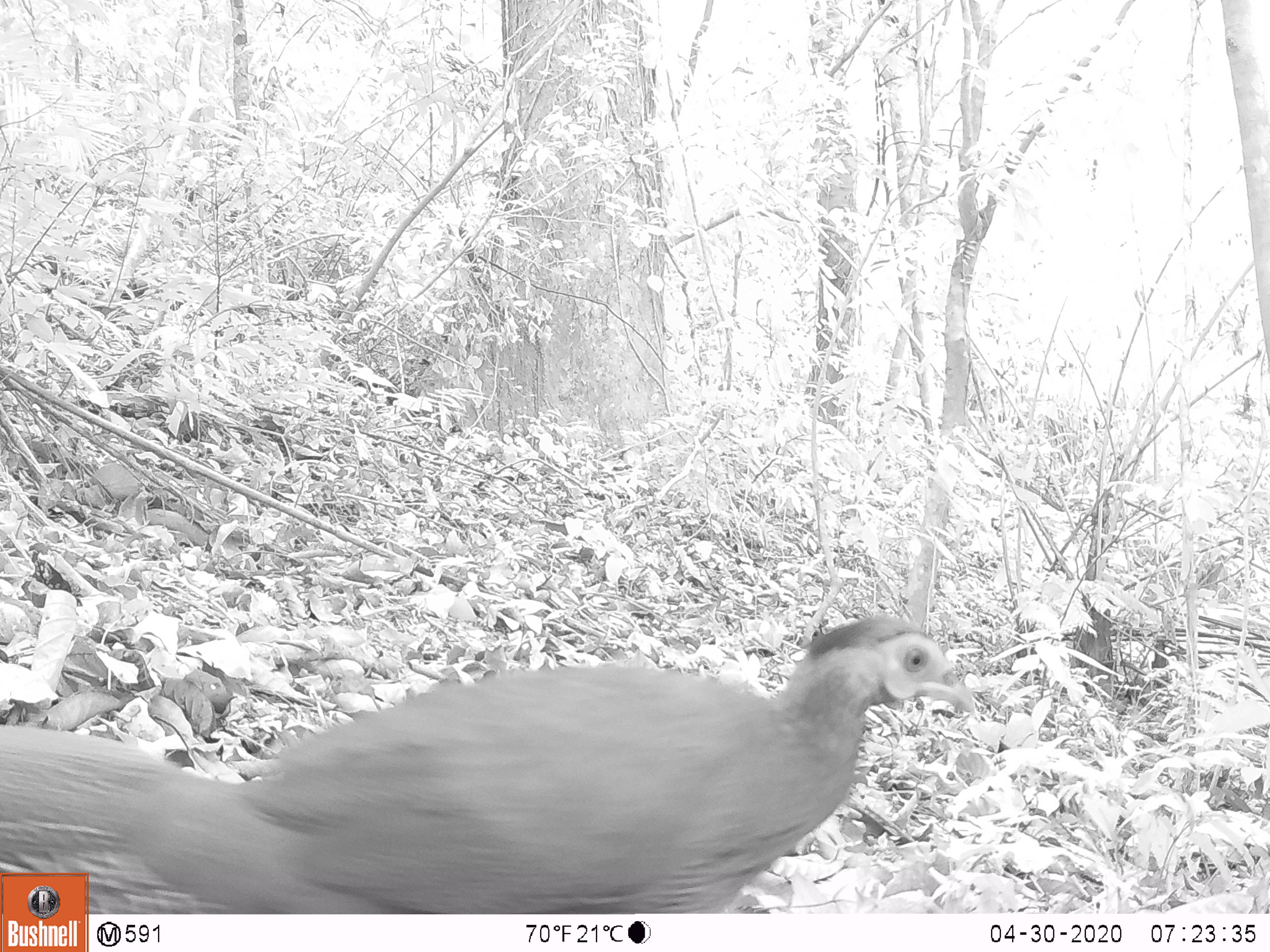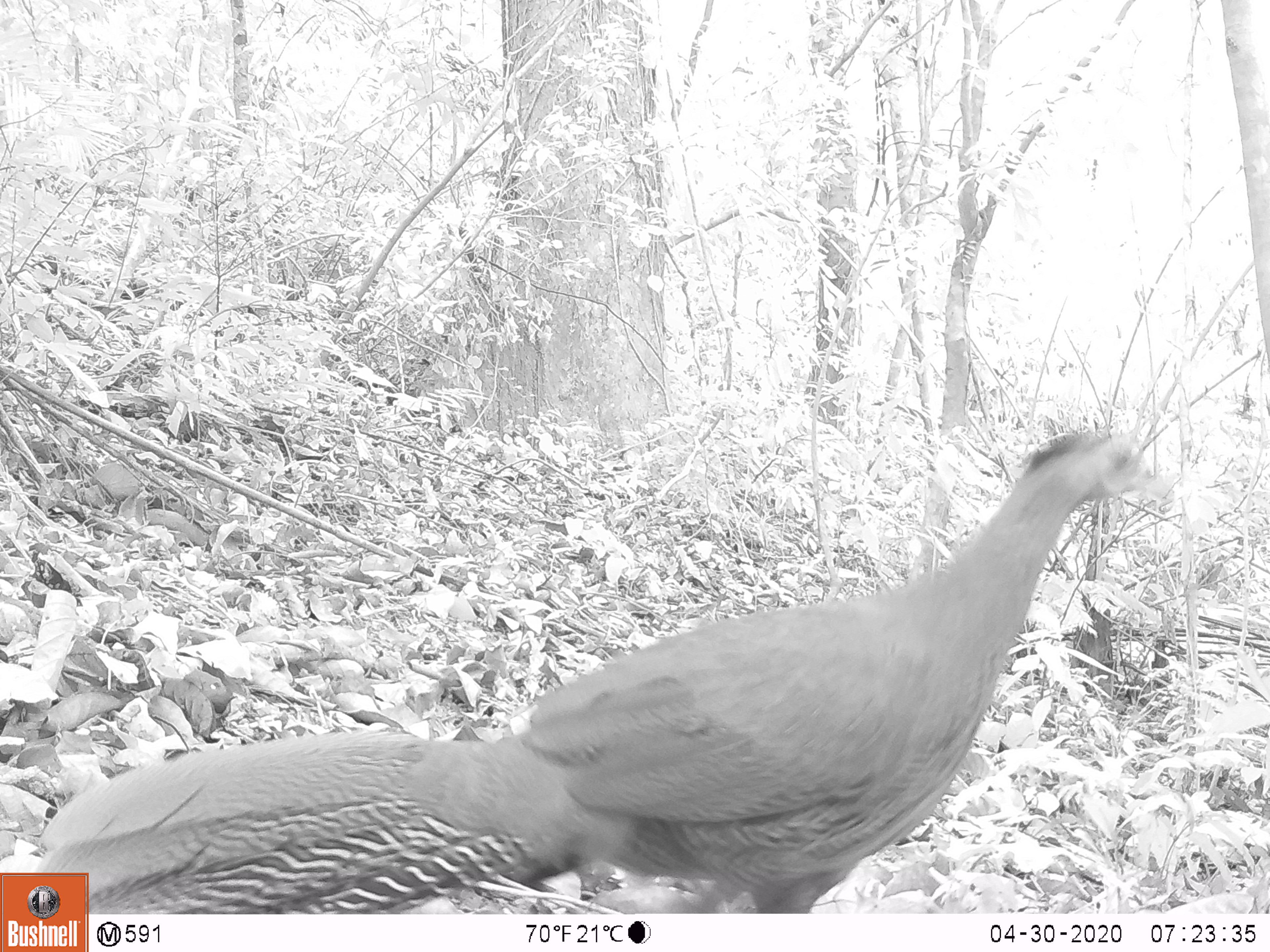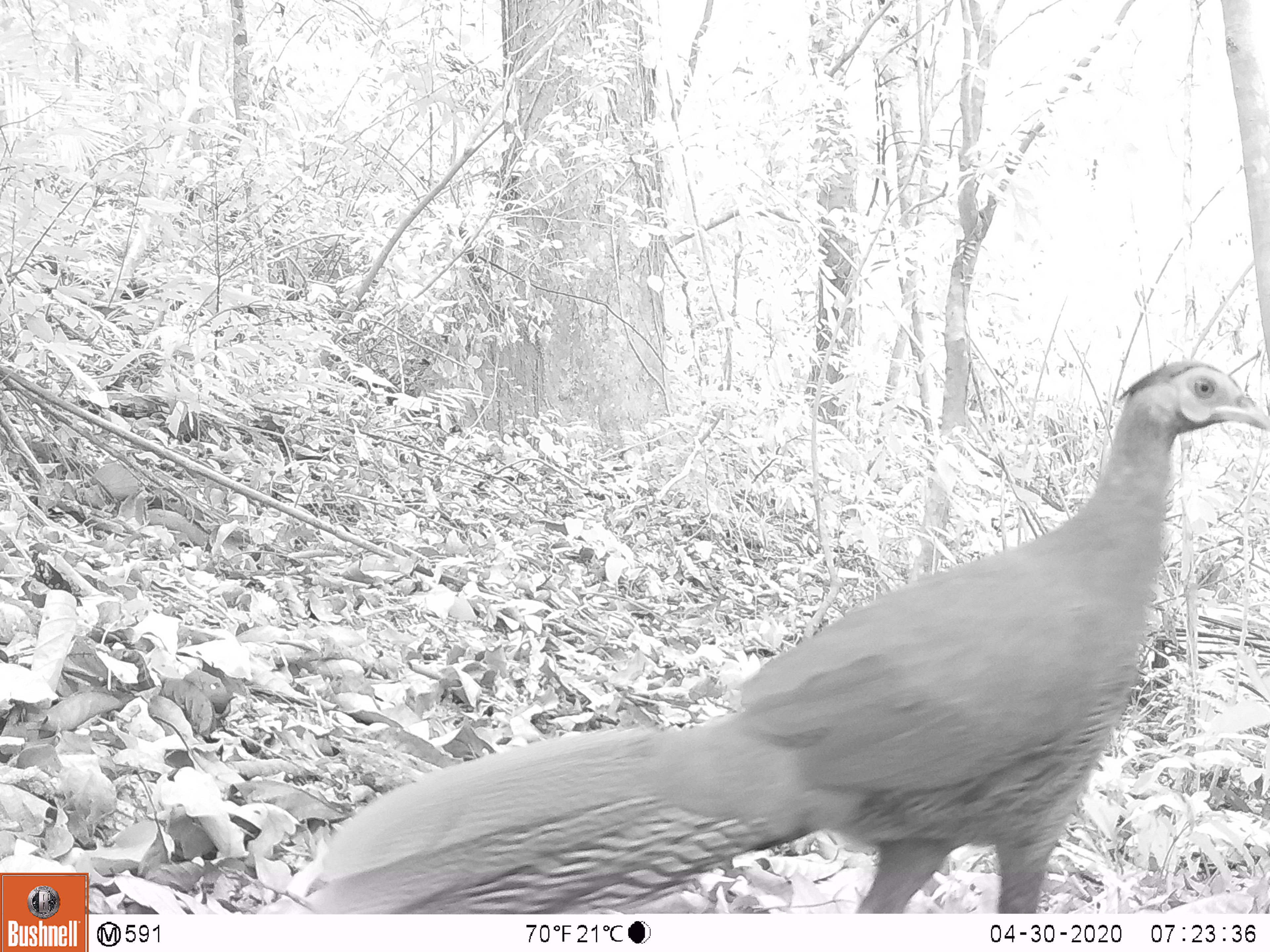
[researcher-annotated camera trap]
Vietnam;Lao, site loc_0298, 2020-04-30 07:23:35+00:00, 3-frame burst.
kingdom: Animalia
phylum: Chordata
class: Aves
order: Galliformes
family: Phasianidae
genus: Lophura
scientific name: Lophura nycthemera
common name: silver pheasant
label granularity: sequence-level